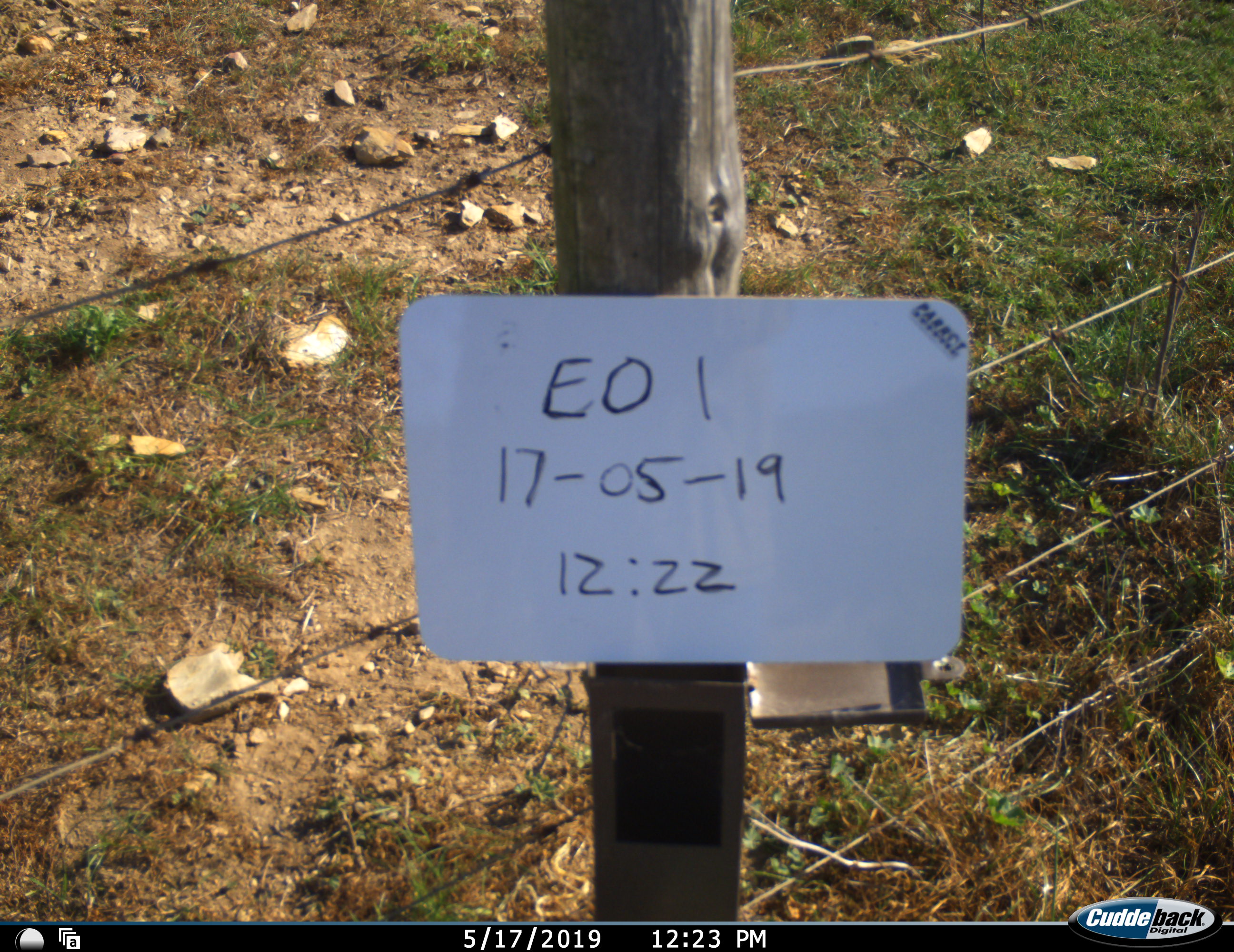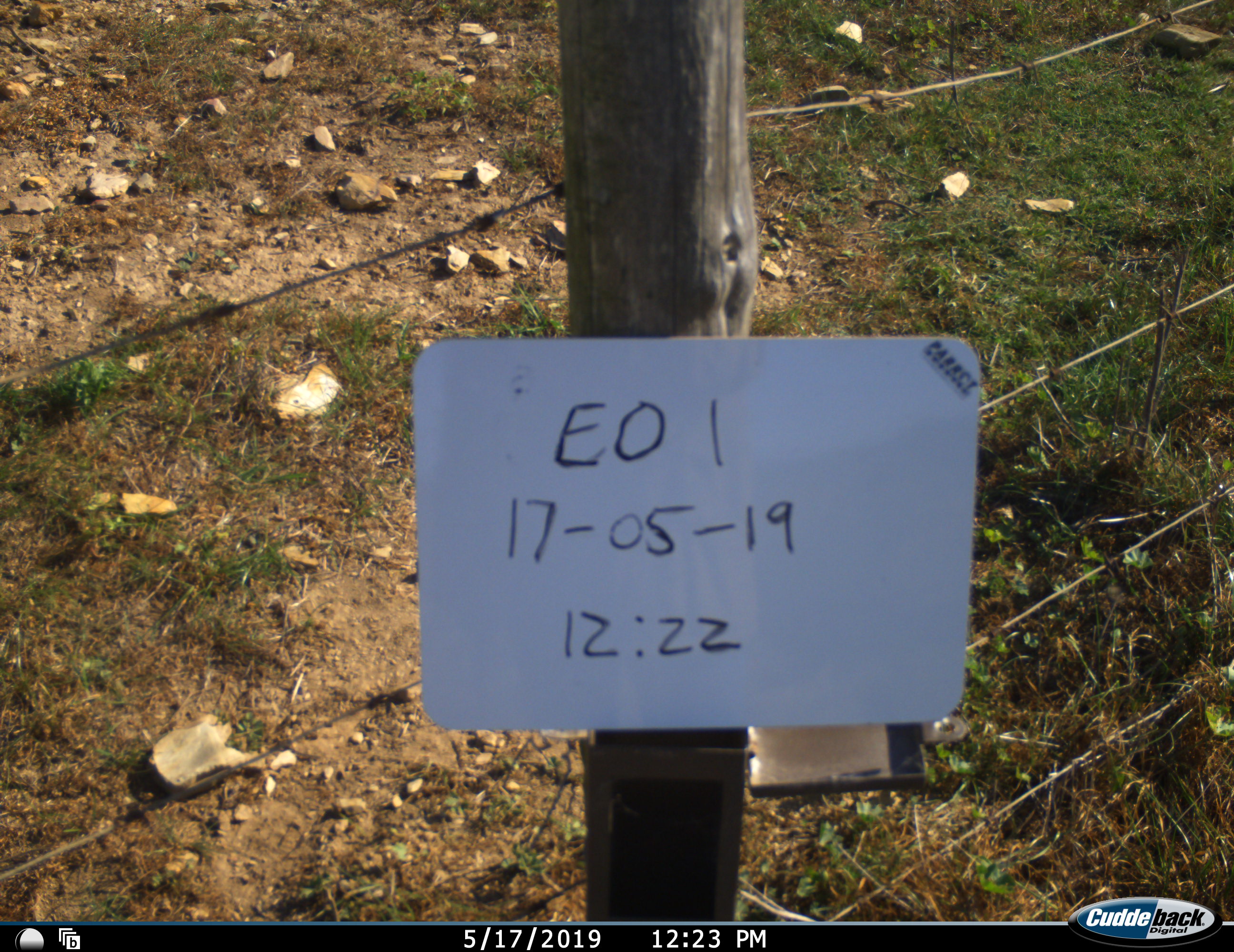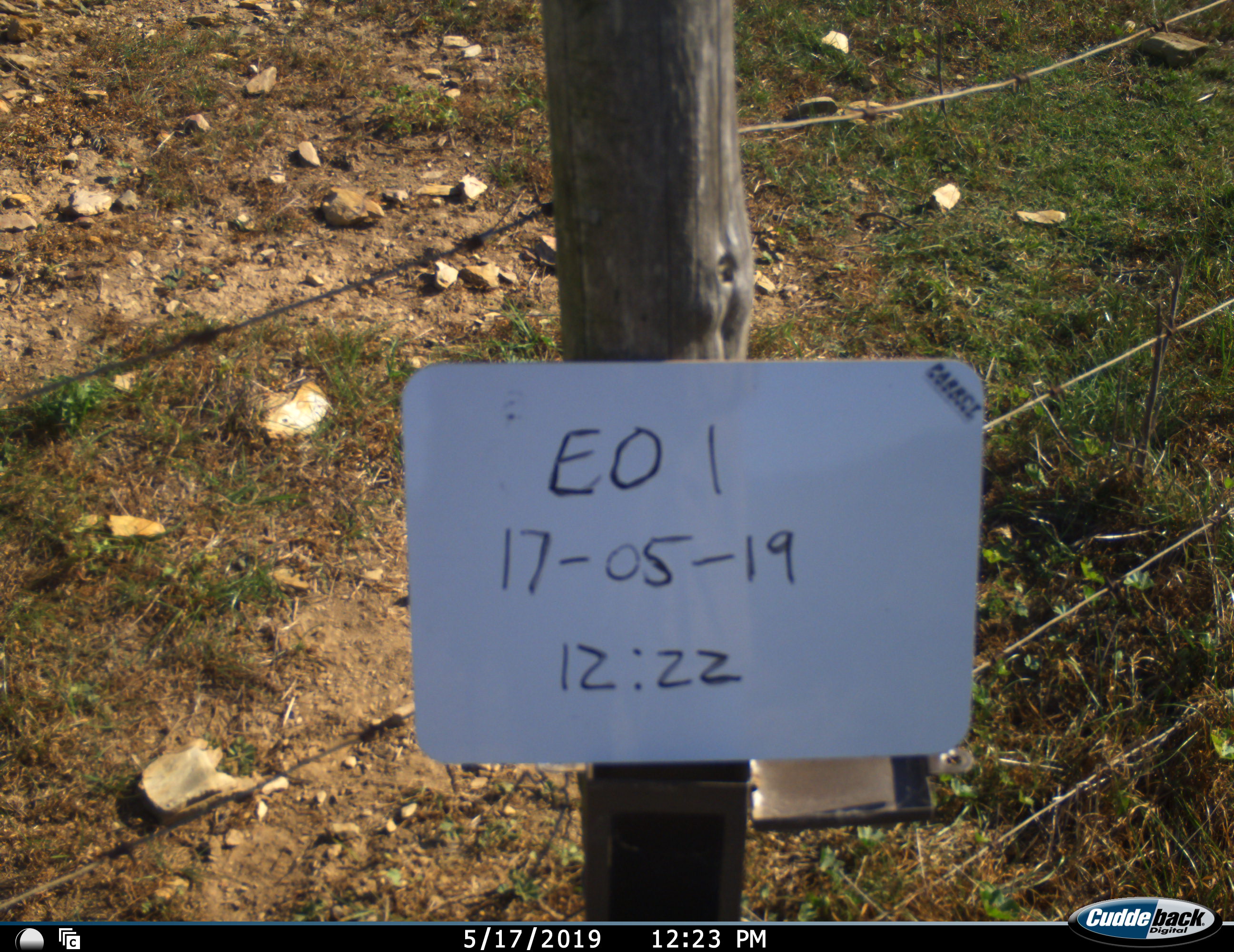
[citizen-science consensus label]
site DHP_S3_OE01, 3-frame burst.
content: unidentified animal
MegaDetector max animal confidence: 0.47